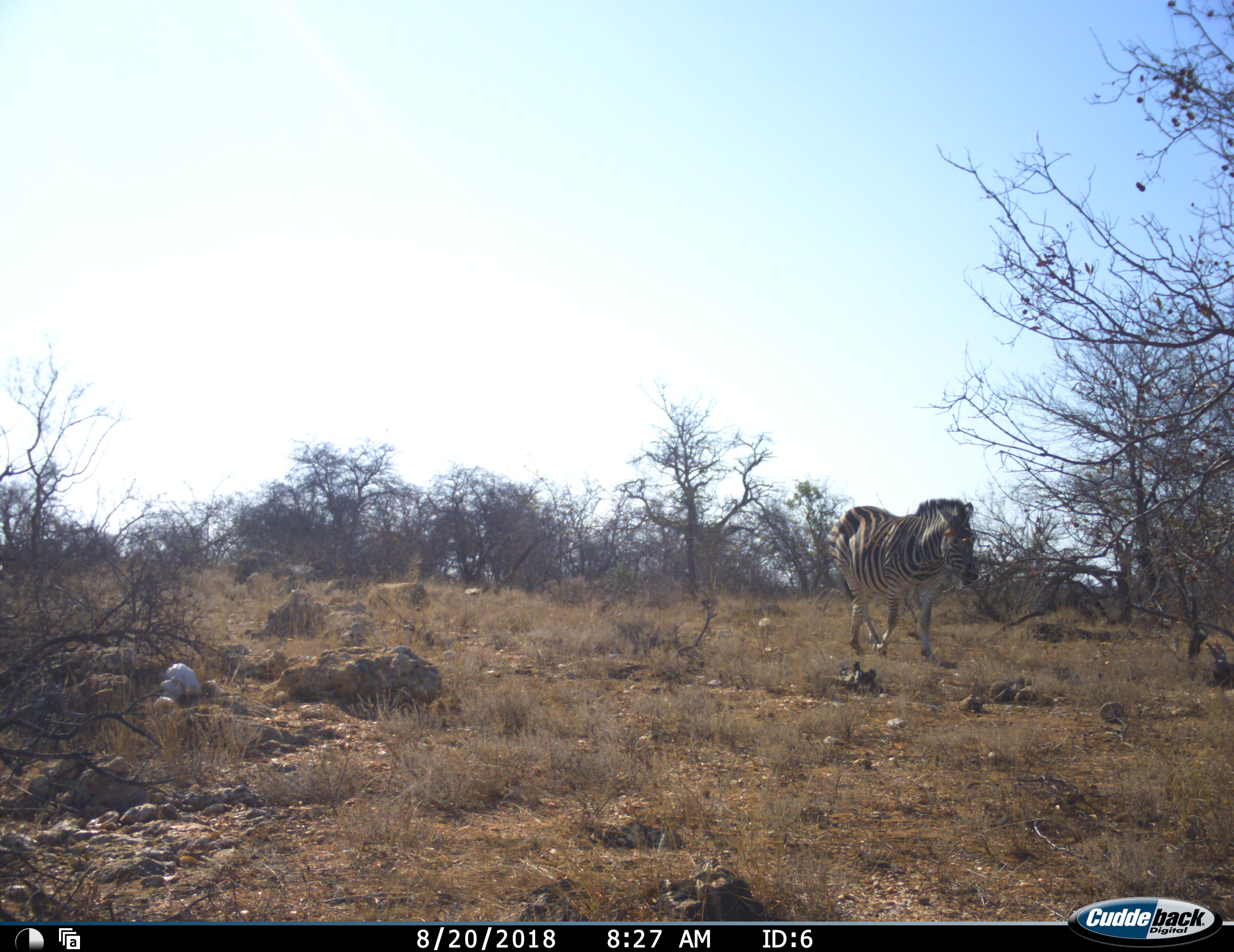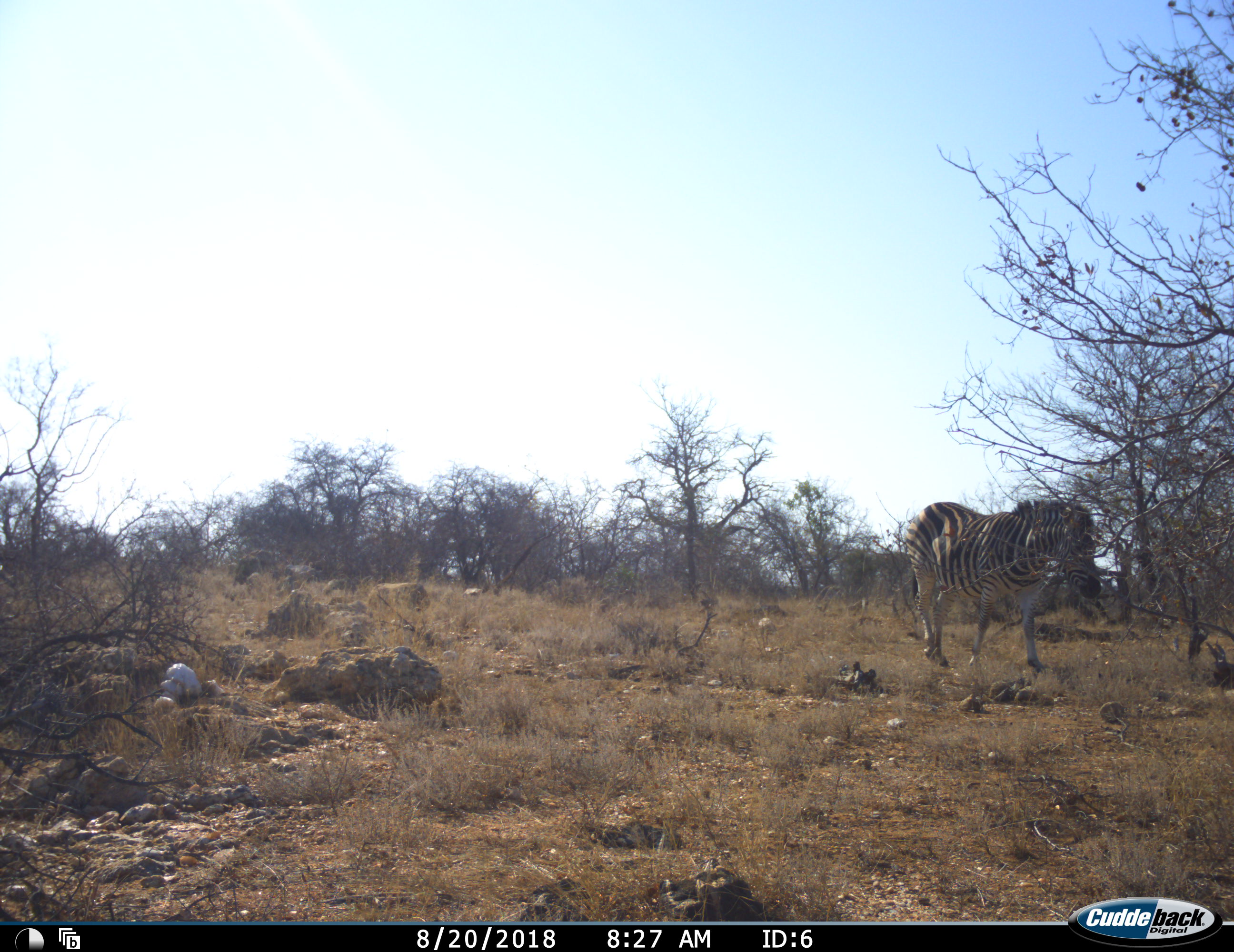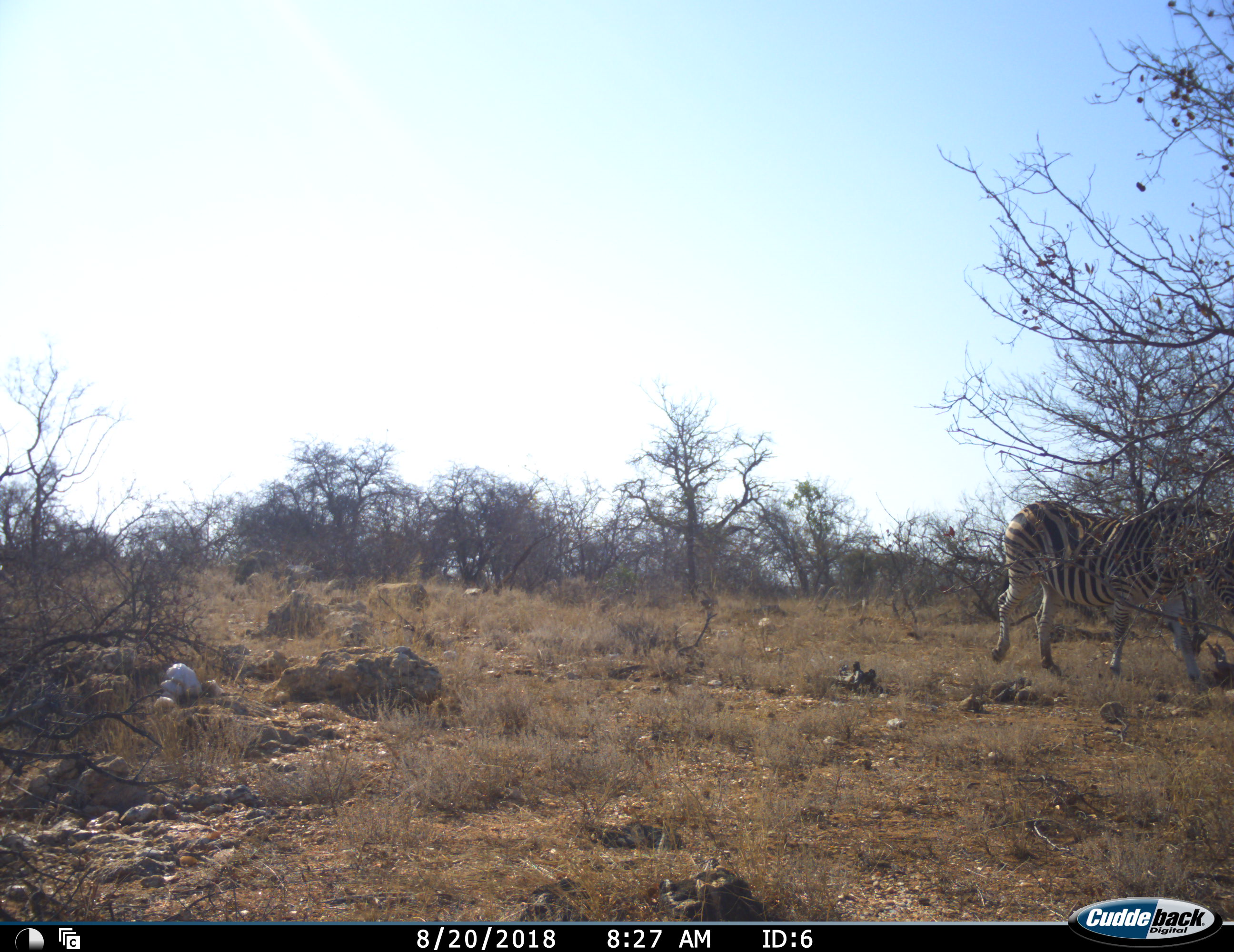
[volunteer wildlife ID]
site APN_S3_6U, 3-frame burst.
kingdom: Animalia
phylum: Chordata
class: Mammalia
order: Perissodactyla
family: Equidae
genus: Equus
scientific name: Equus quagga burchellii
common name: burchell's zebra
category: zebraburchells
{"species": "zebraburchells (burchell's zebra) (Equus quagga burchellii)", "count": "1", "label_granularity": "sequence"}